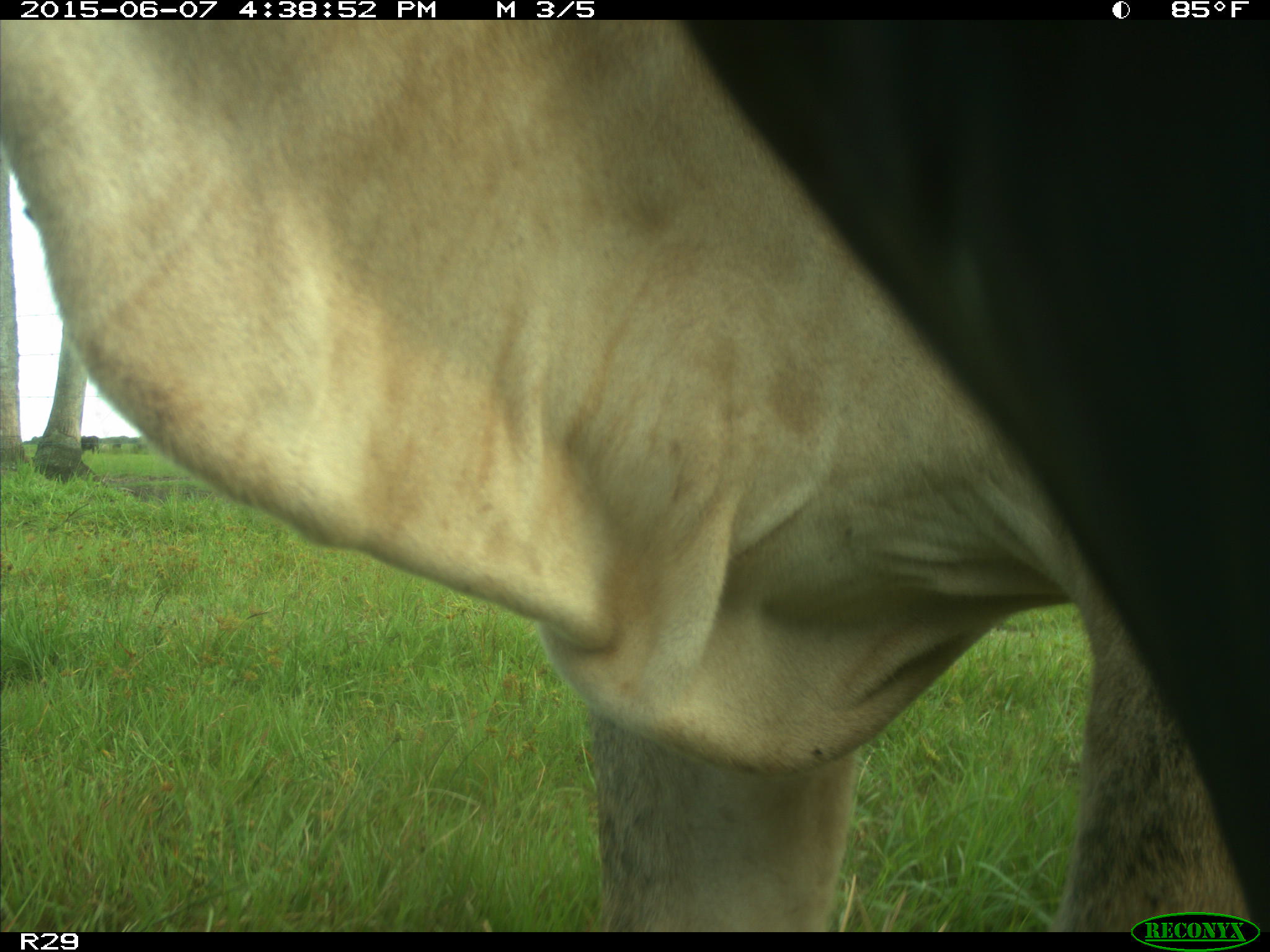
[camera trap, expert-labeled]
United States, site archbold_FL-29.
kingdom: Animalia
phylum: Chordata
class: Mammalia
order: Artiodactyla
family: Bovidae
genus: Bos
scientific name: Bos taurus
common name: domestic cow